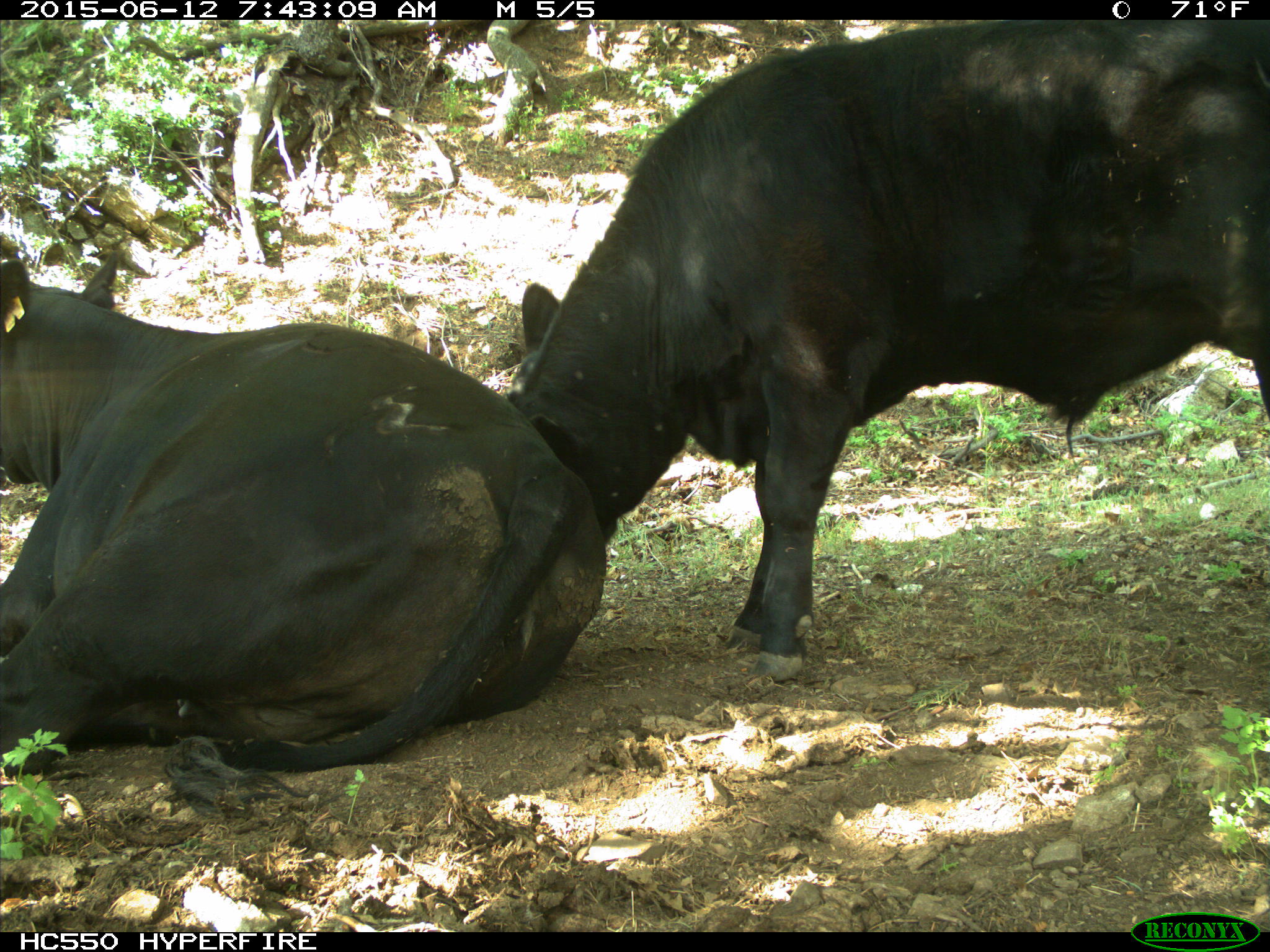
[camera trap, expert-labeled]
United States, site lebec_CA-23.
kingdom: Animalia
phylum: Chordata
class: Mammalia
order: Artiodactyla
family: Bovidae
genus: Bos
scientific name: Bos taurus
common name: domestic cow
Bos taurus (domestic cow).